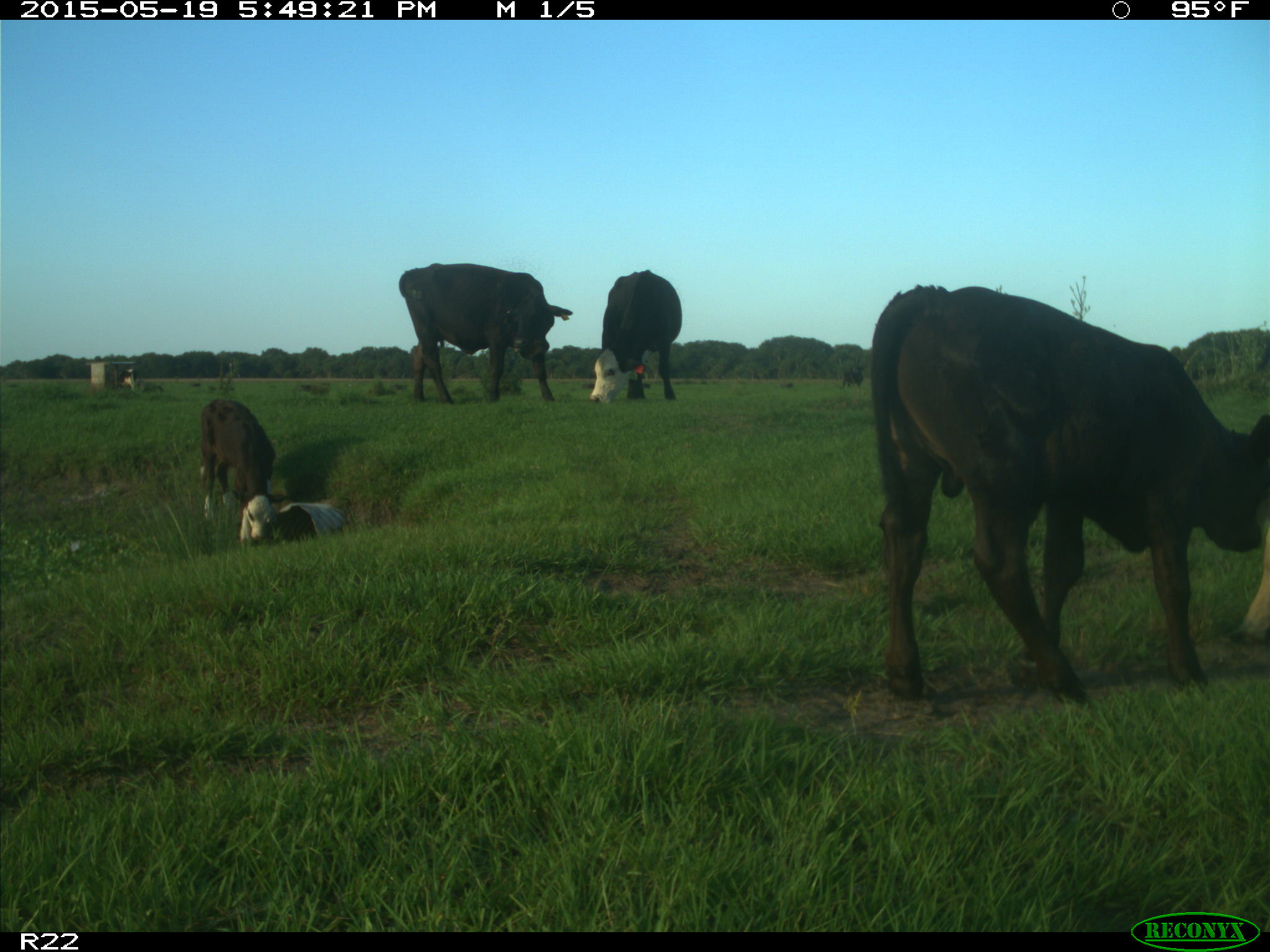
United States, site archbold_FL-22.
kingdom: Animalia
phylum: Chordata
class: Mammalia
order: Artiodactyla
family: Bovidae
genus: Bos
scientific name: Bos taurus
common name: domestic cow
Bos taurus (domestic cow).